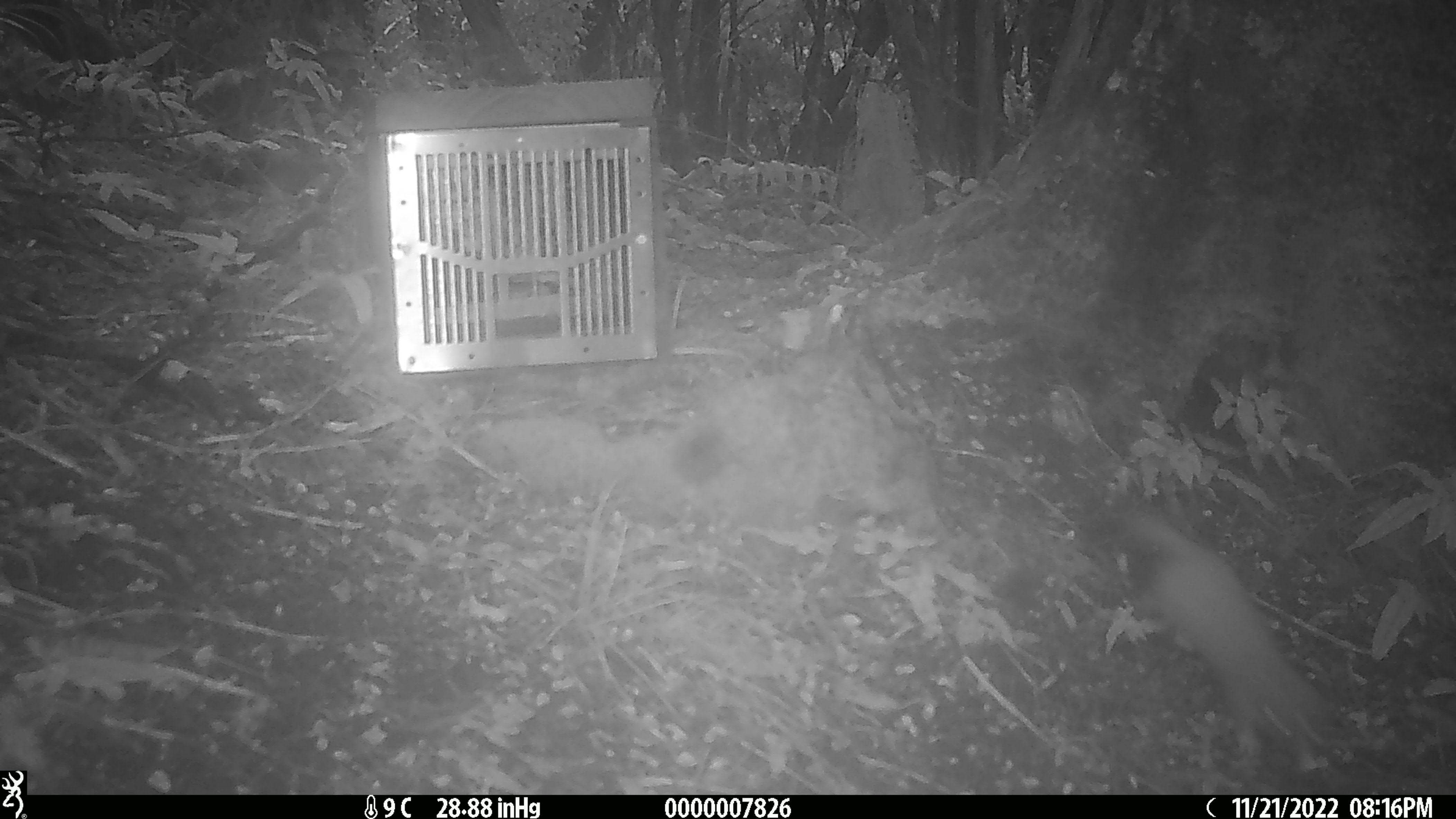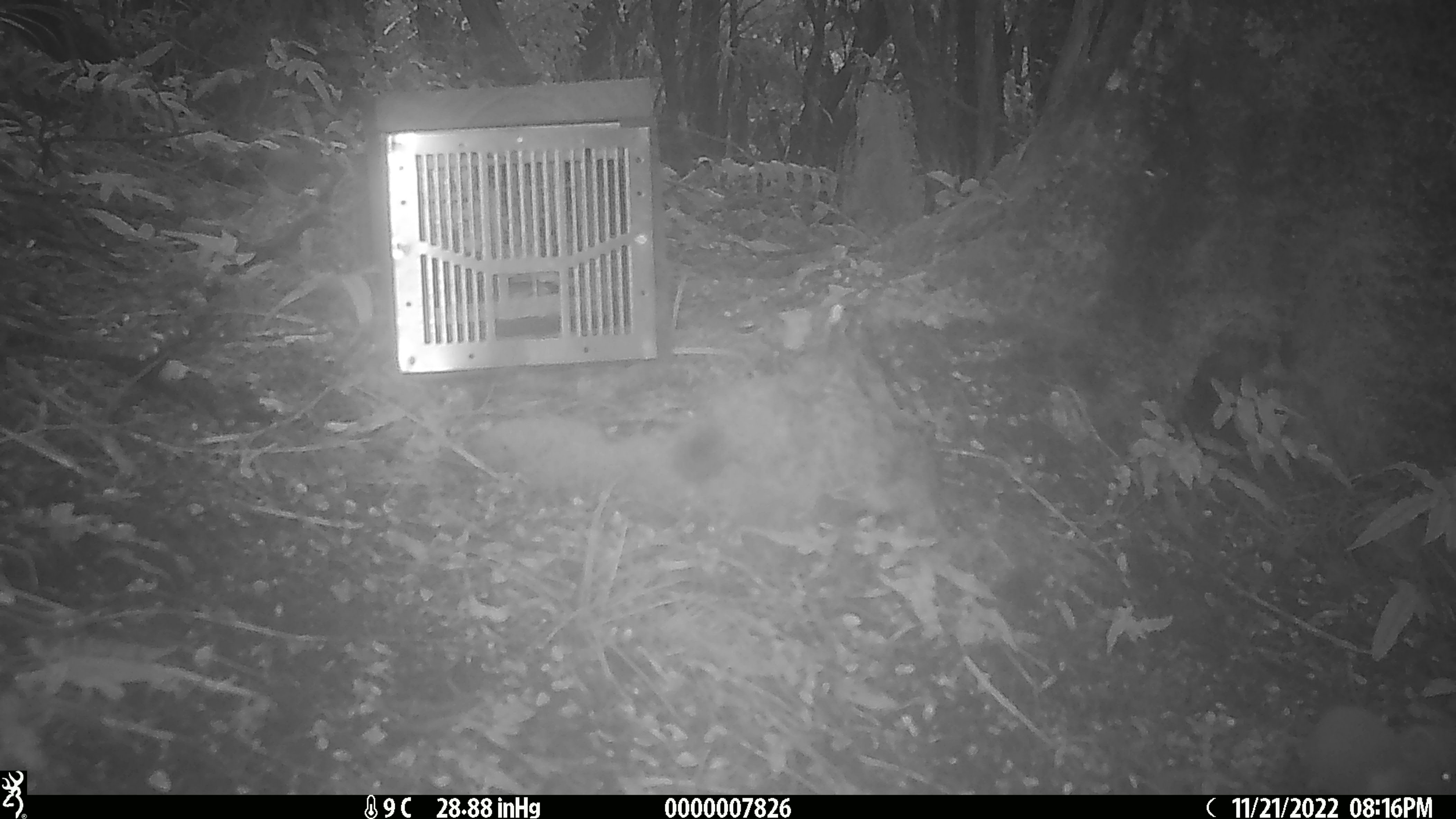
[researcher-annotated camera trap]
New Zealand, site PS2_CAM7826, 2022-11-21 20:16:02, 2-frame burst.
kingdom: Animalia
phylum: Chordata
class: Mammalia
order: Carnivora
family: Mustelidae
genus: Mustela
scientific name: Mustela erminea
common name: stoat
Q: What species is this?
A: Stoat (Mustela erminea).